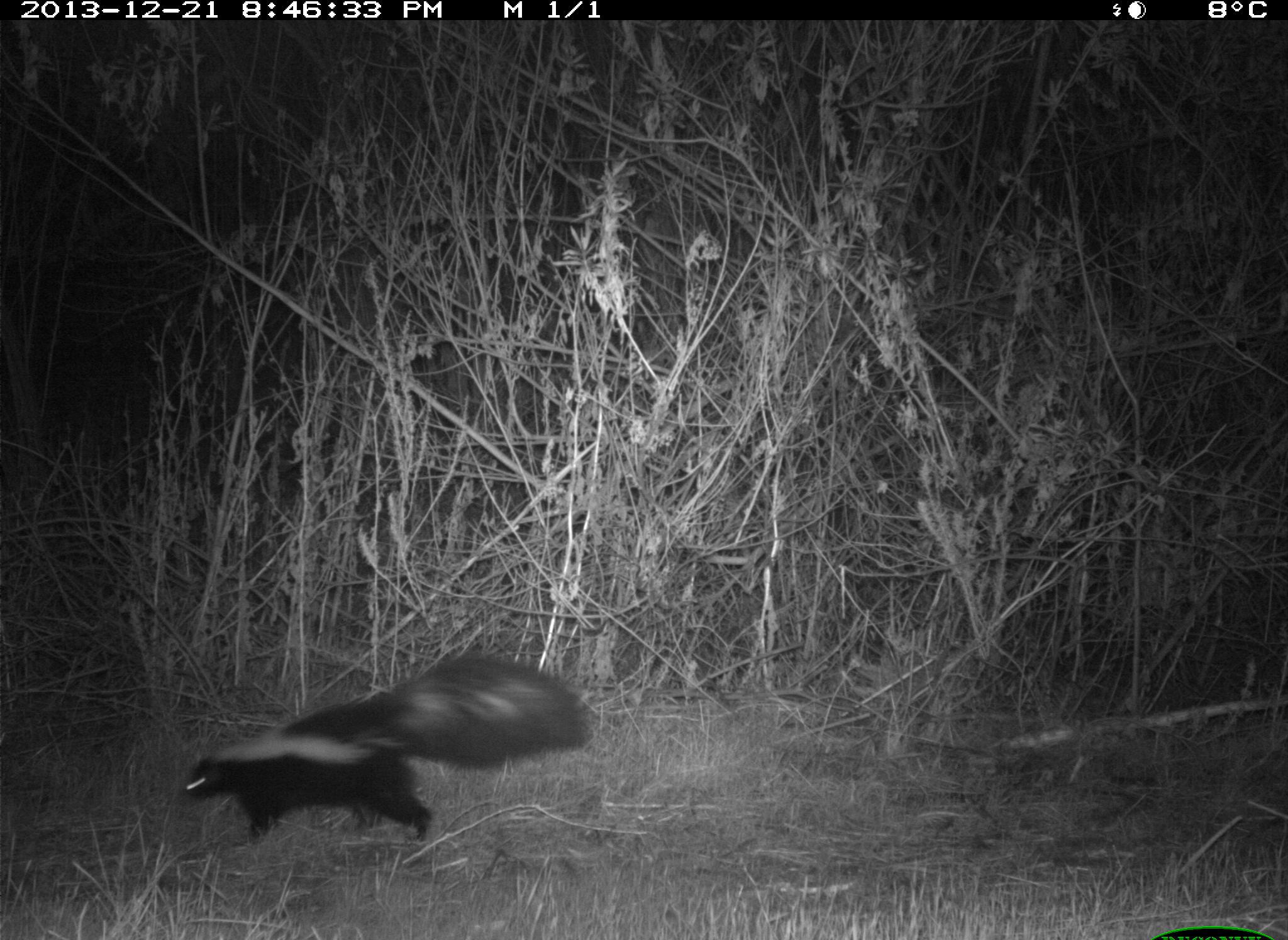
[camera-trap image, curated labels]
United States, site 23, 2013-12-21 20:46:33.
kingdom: Animalia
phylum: Chordata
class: Mammalia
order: Carnivora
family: Mephitidae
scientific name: Mephitidae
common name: skunk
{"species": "skunk (Mephitidae)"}